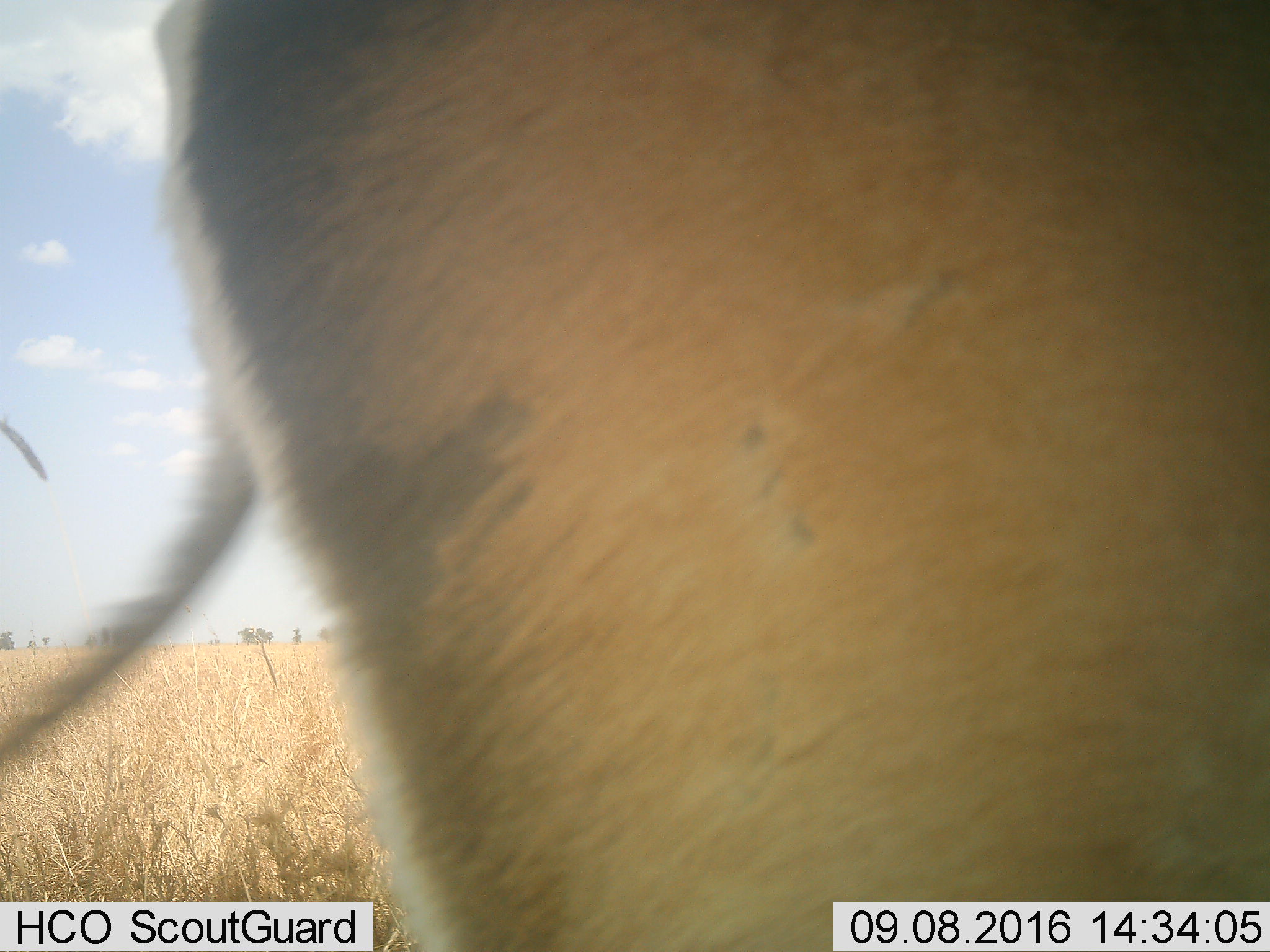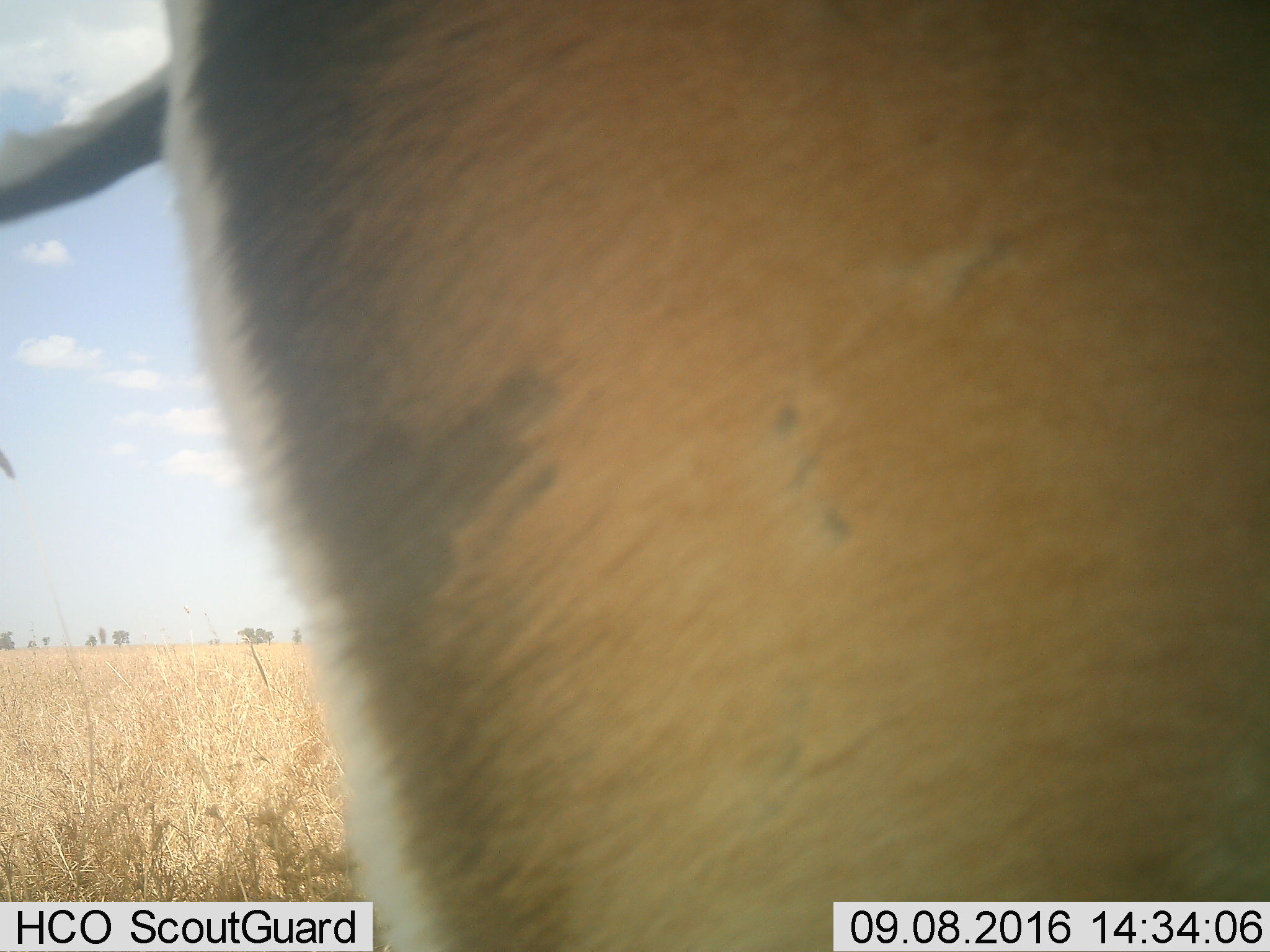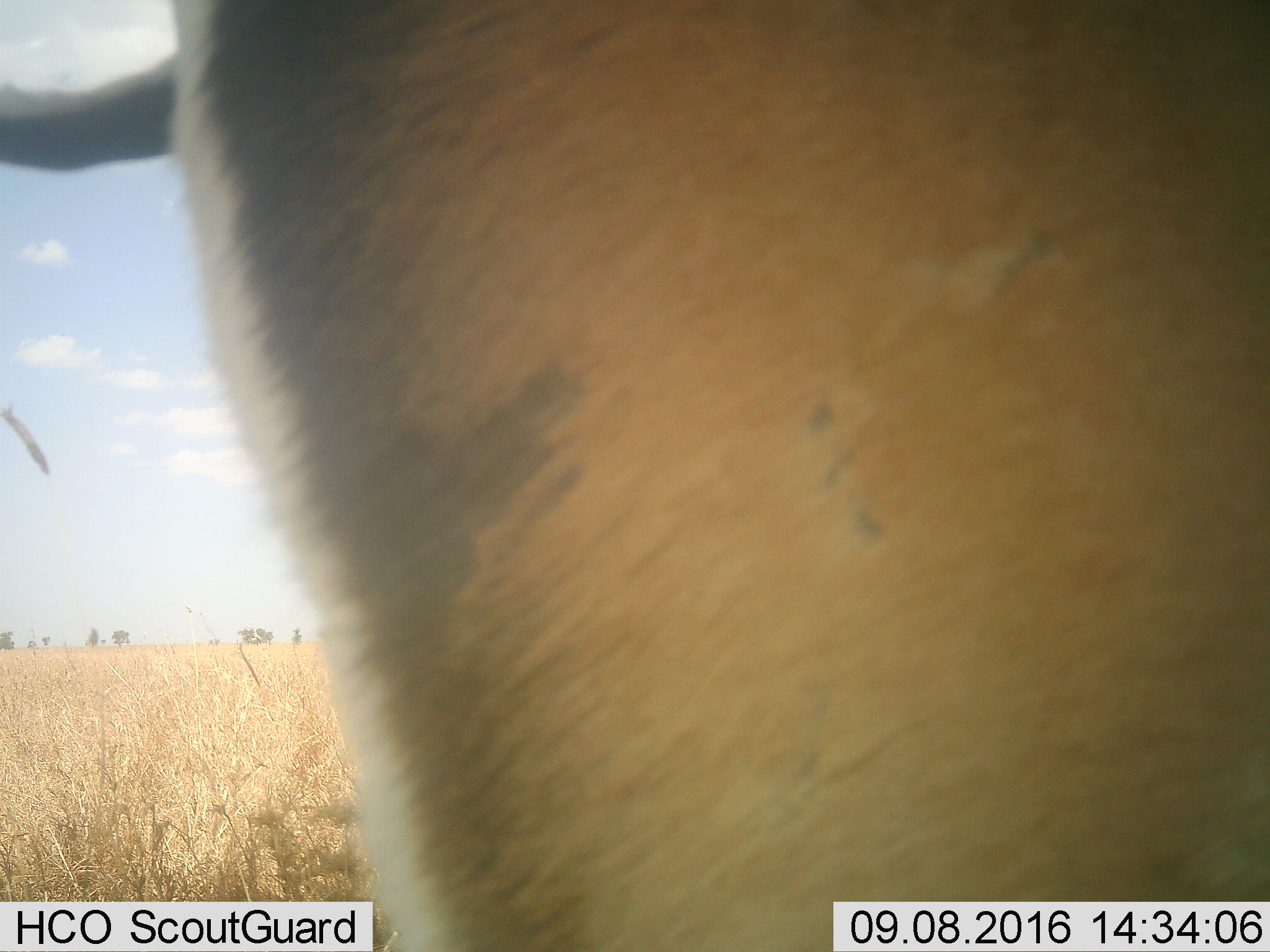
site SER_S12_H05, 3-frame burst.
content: unidentified animal